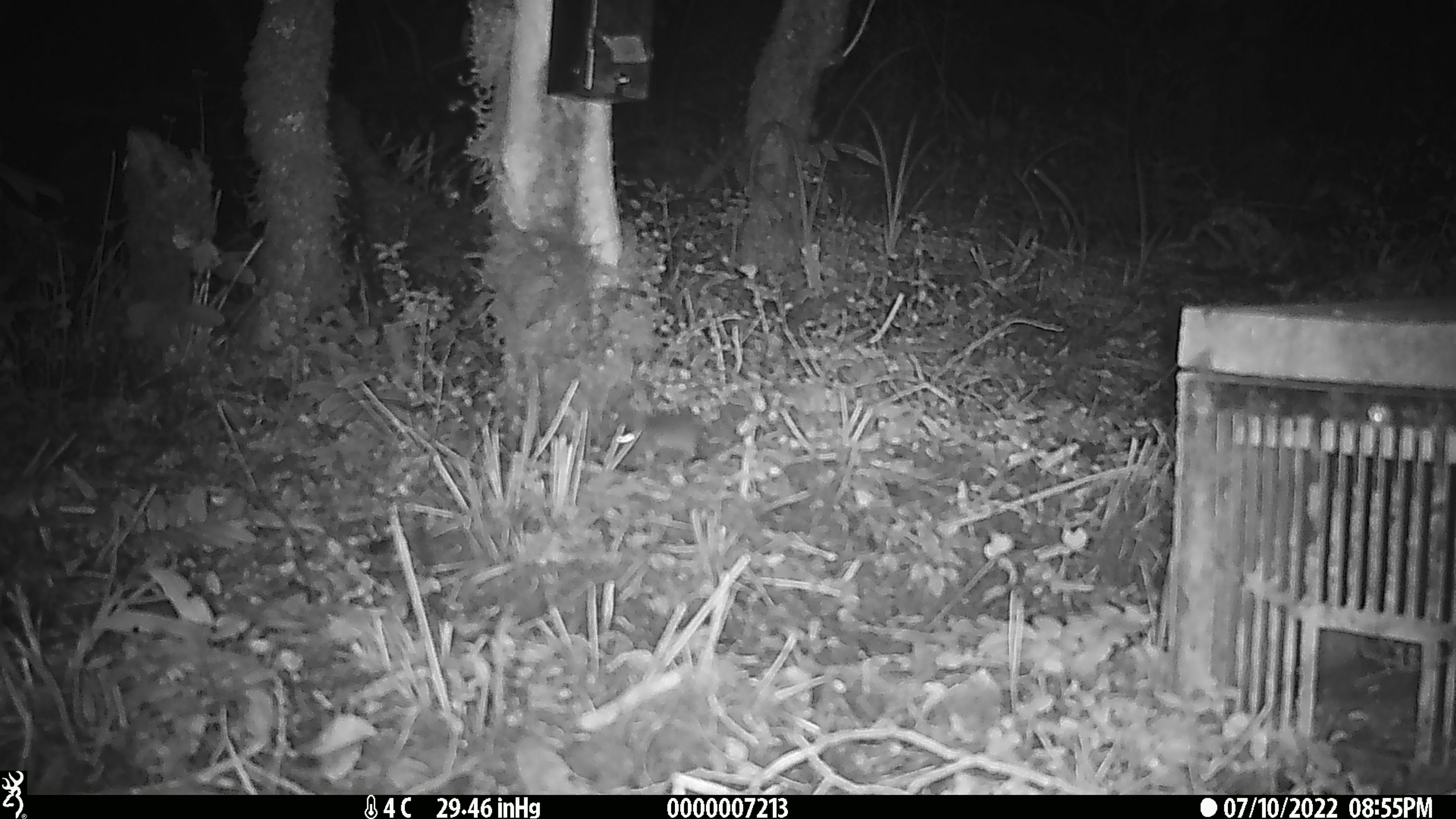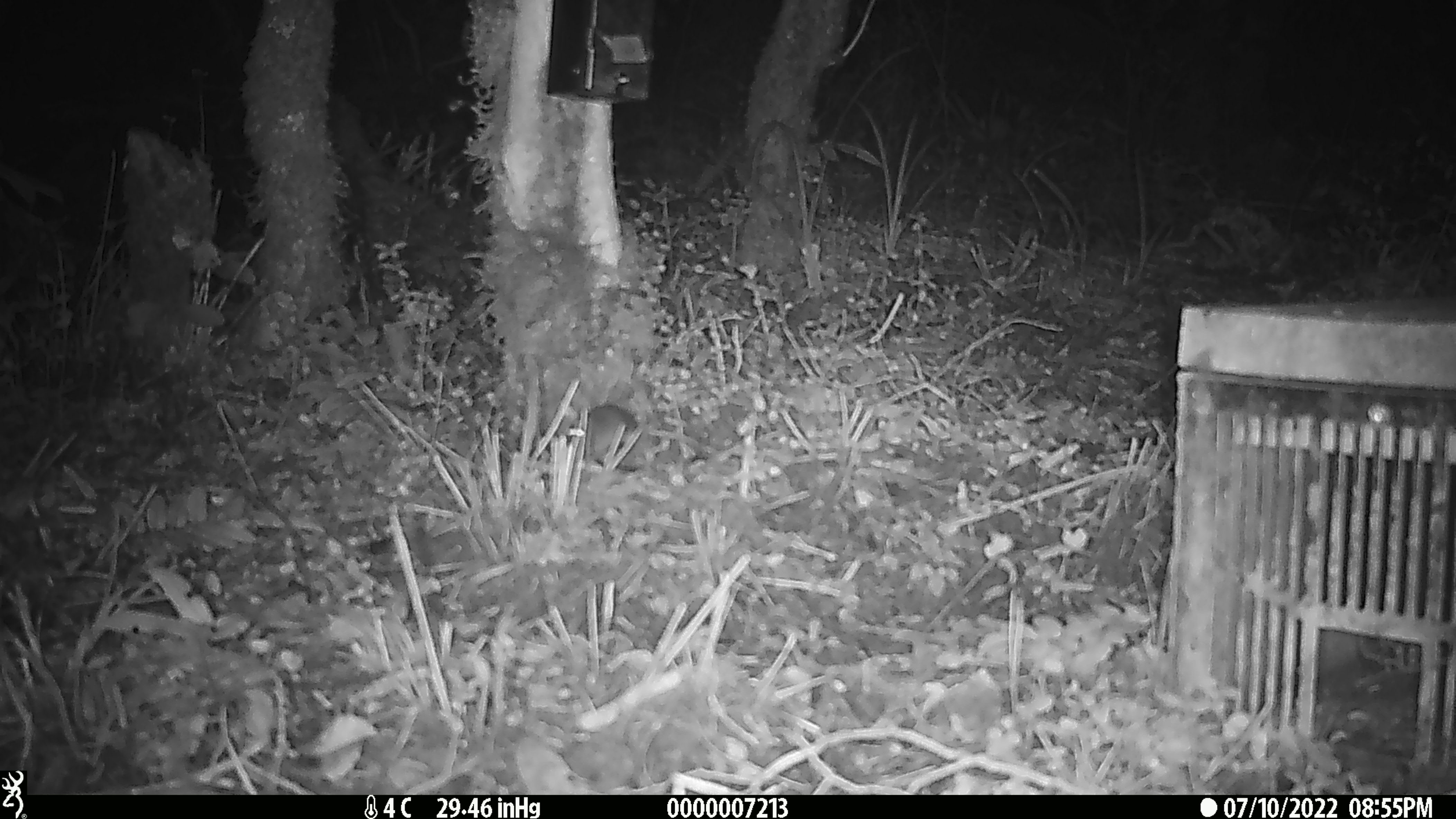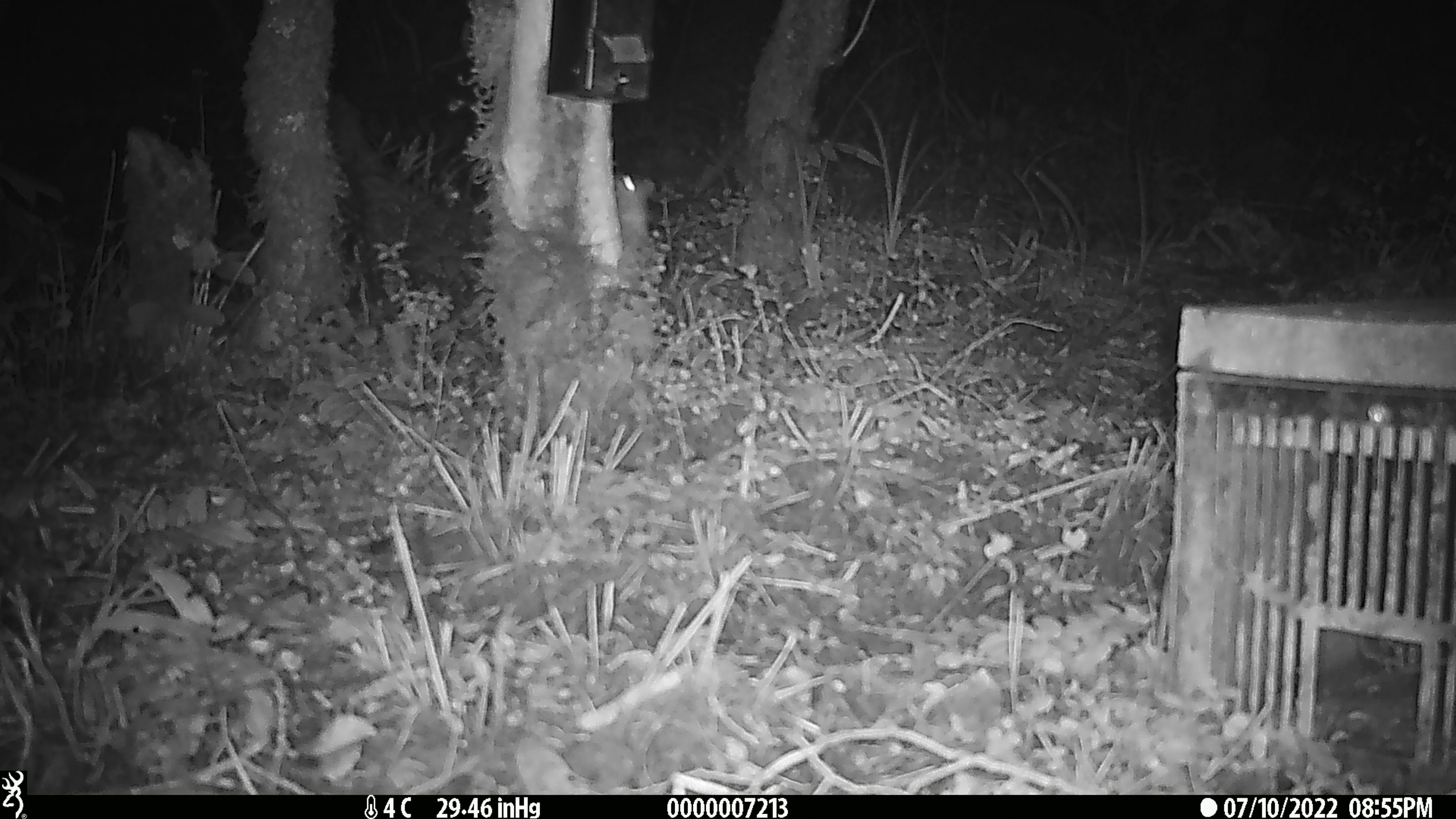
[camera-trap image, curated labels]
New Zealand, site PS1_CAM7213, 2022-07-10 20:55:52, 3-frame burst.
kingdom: Animalia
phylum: Chordata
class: Mammalia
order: Rodentia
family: Muridae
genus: Mus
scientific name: Mus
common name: mouse